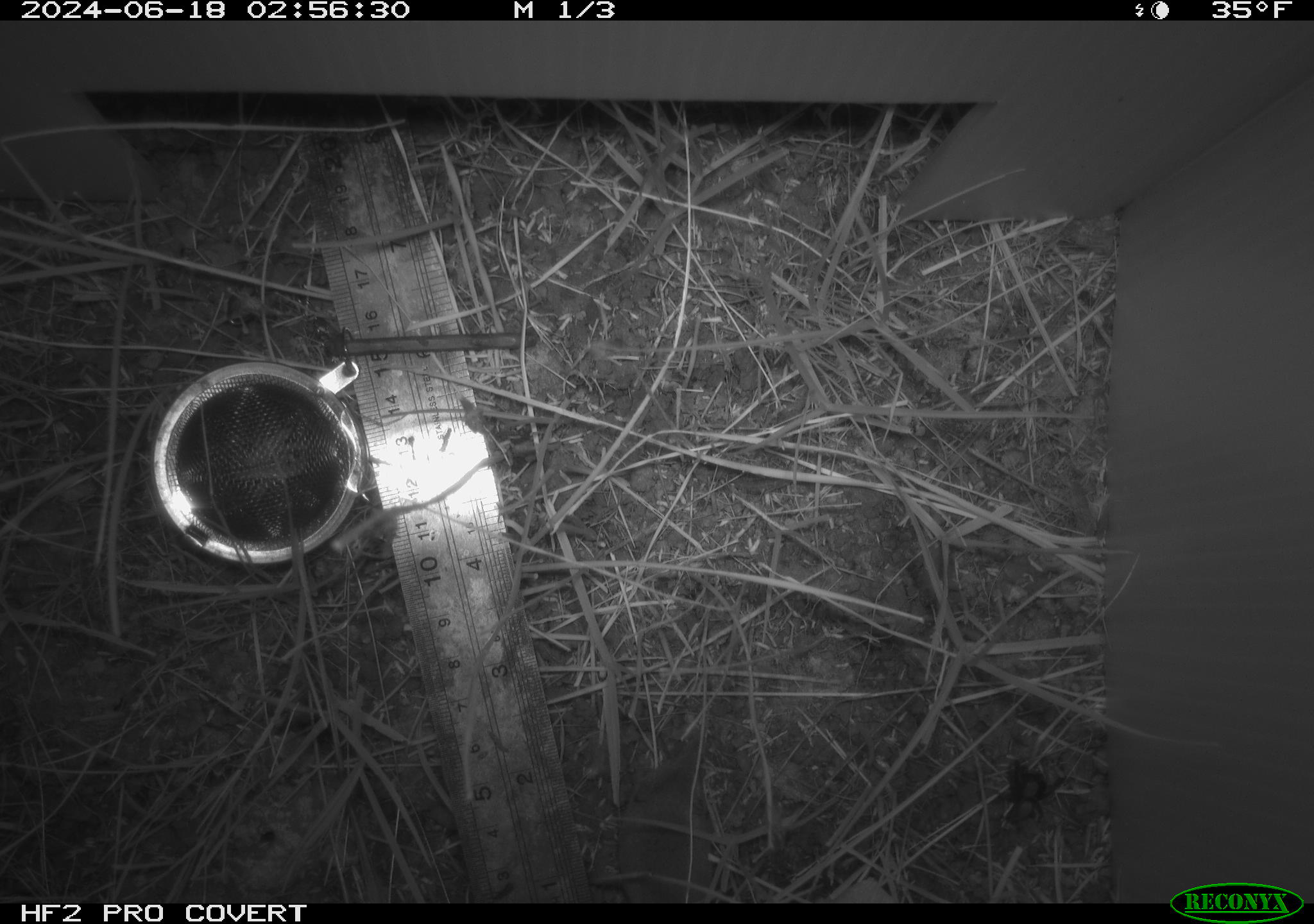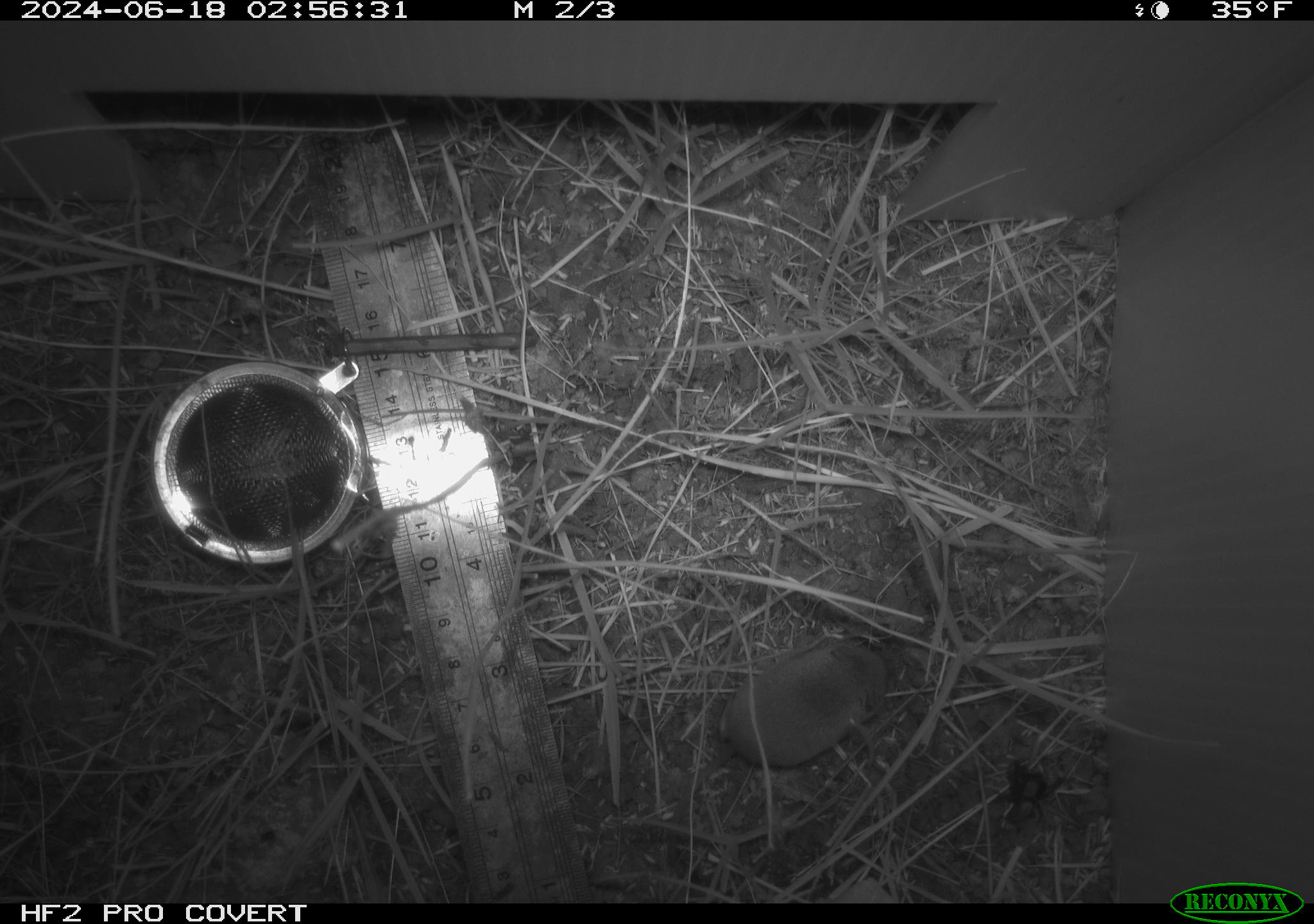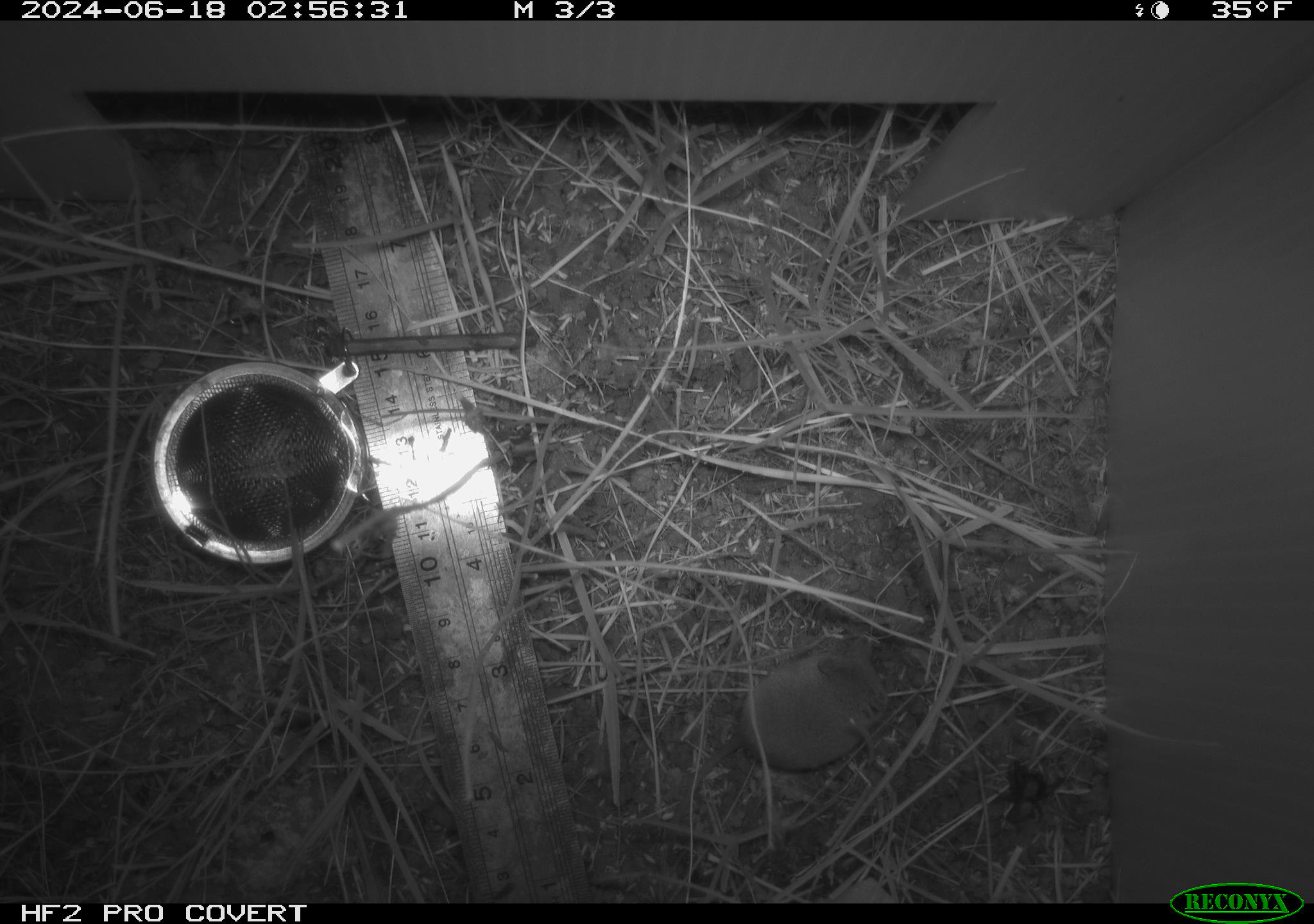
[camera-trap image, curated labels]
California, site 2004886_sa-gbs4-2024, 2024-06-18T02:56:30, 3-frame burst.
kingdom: Animalia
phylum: Chordata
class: Mammalia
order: Eulipotyphla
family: Soricidae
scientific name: Soricidae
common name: shrews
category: soricidae family